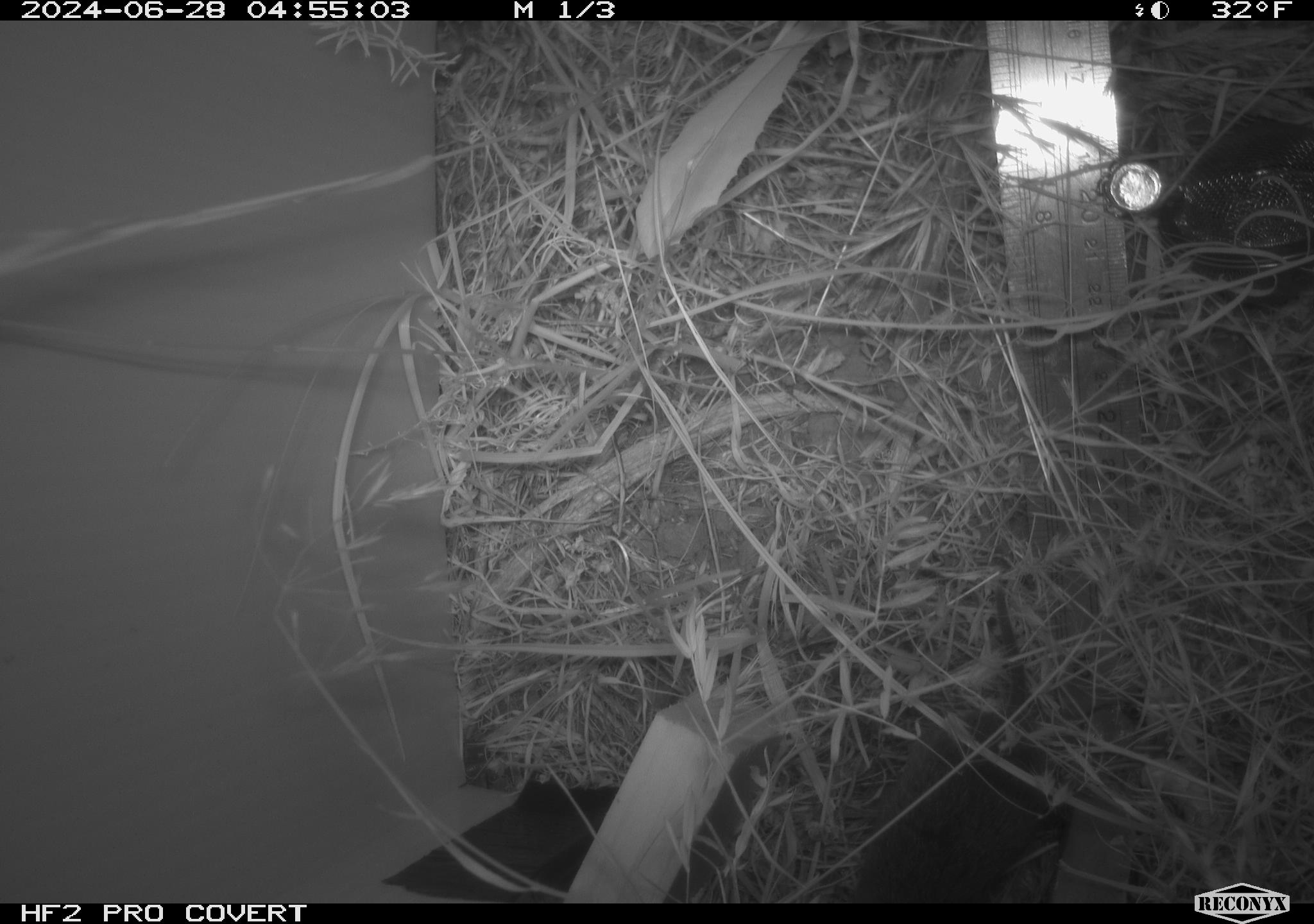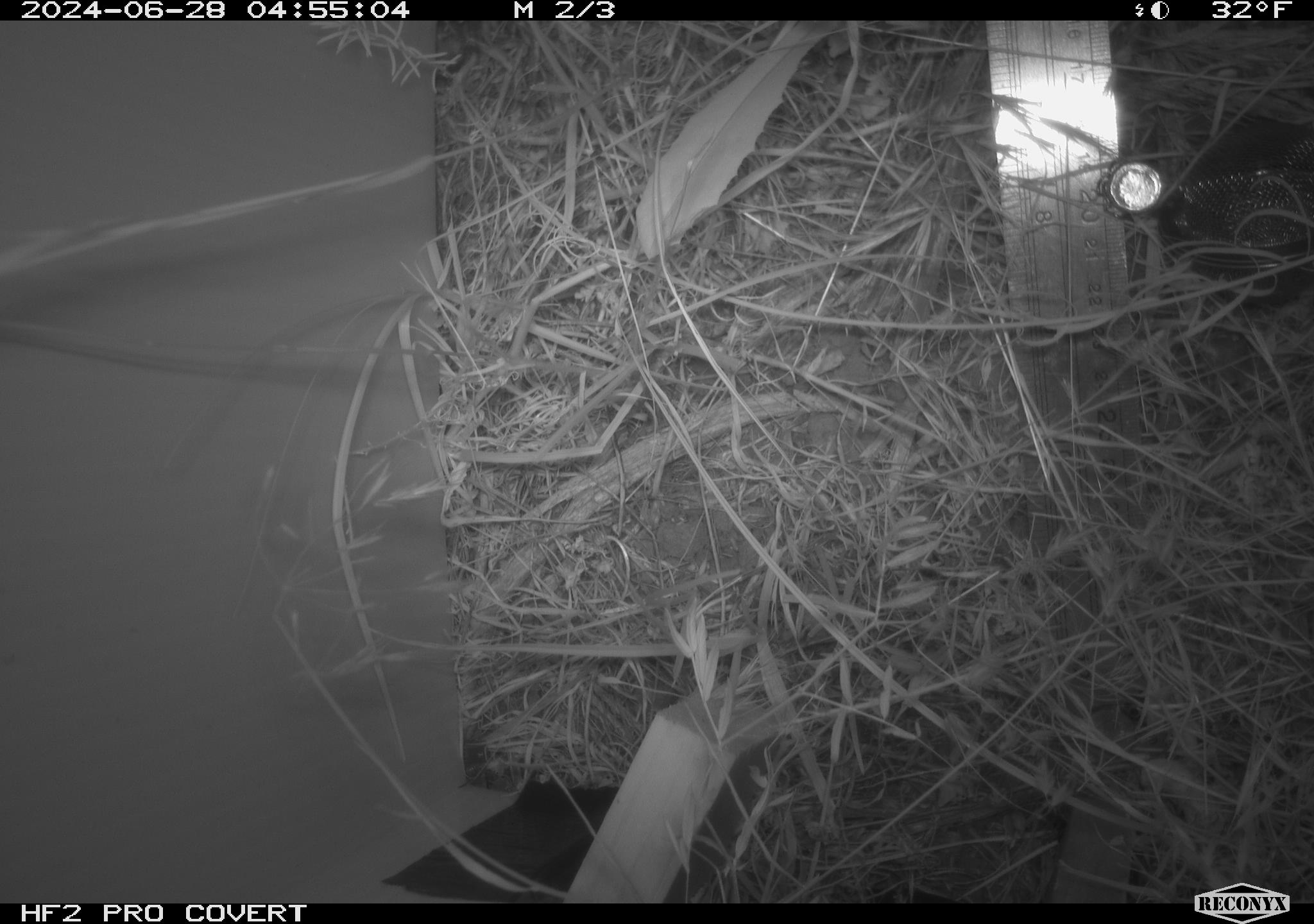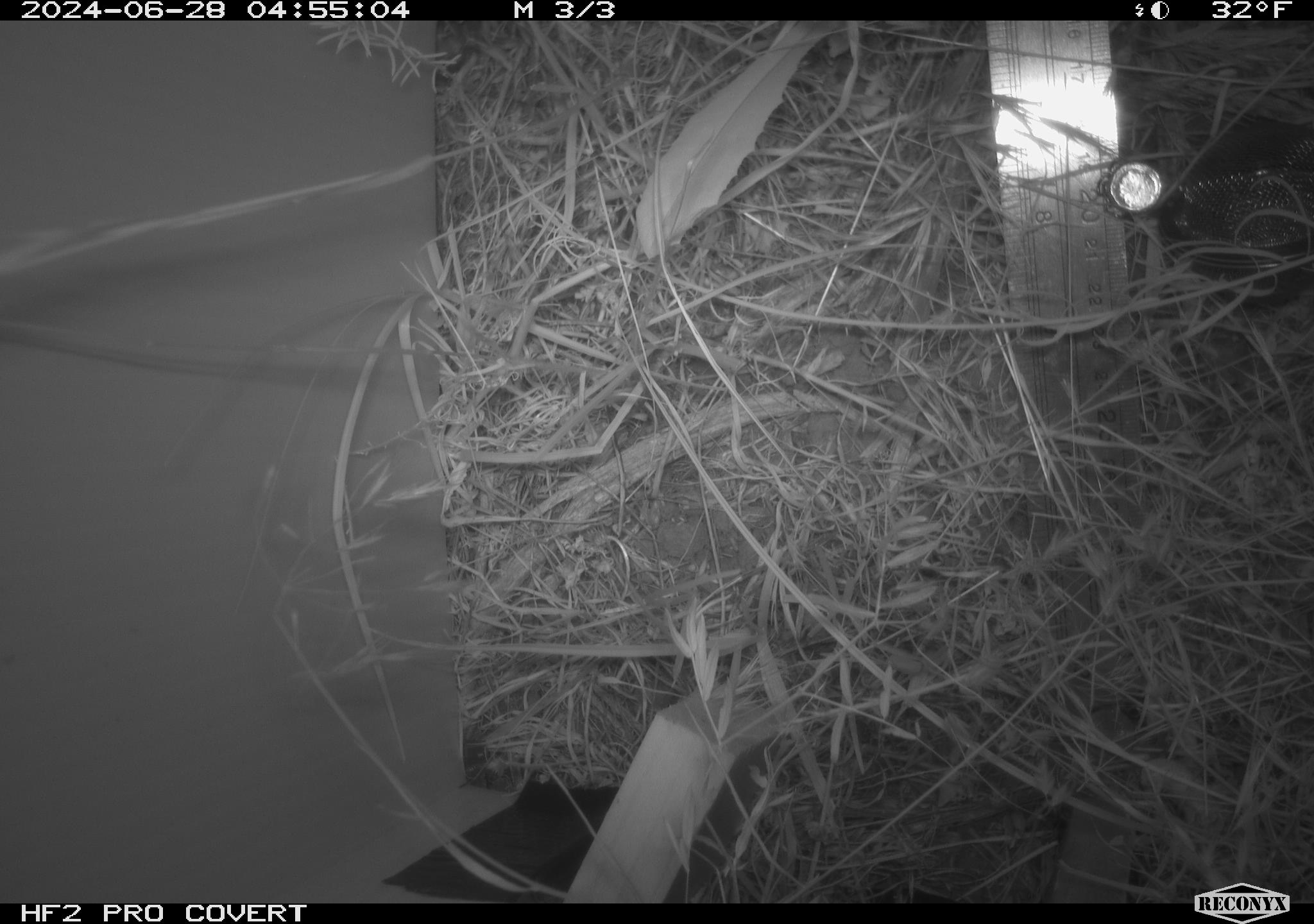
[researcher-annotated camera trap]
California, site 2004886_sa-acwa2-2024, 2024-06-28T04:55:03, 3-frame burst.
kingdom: Animalia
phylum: Chordata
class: Mammalia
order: Rodentia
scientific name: Rodentia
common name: mouse species